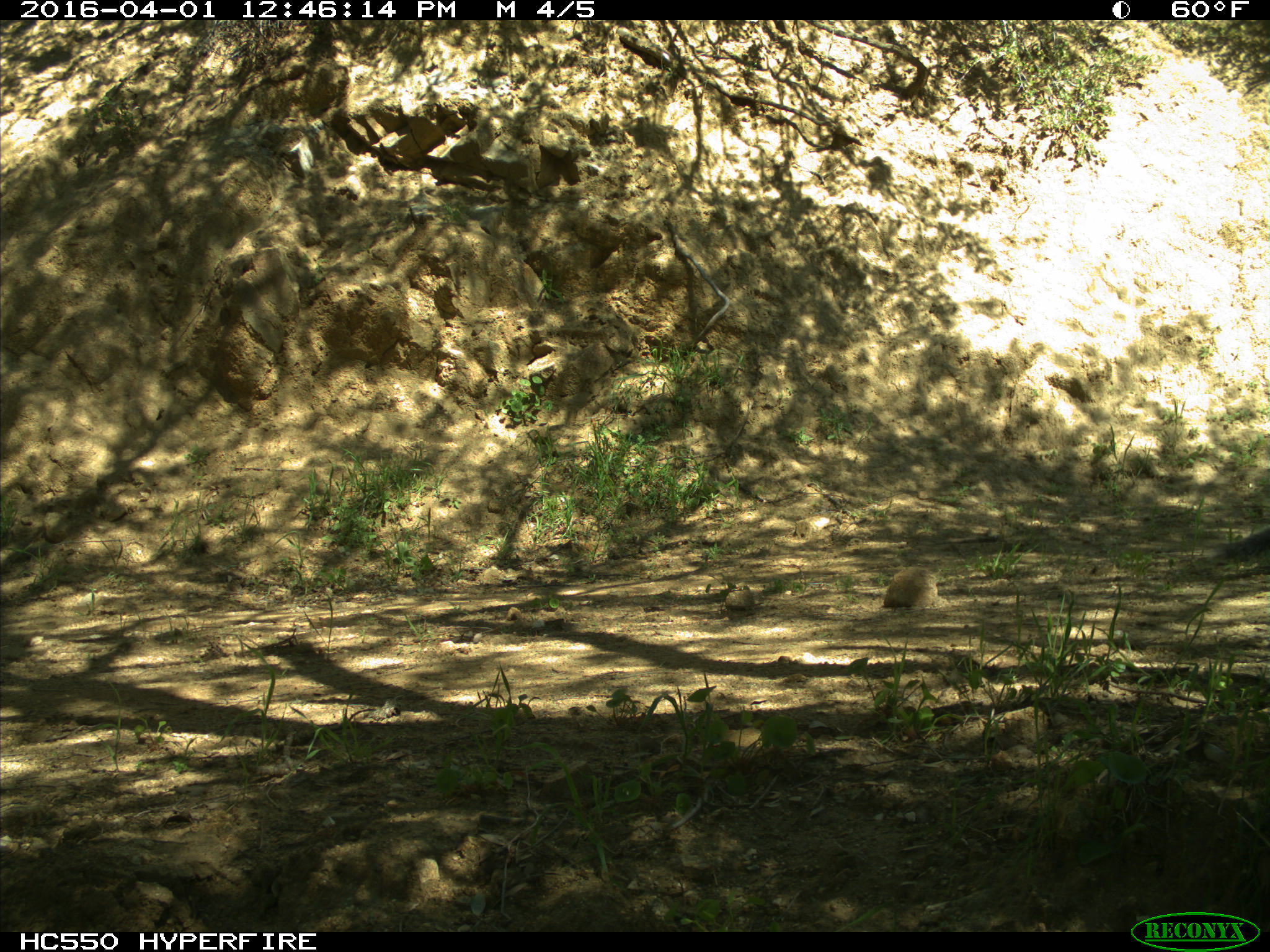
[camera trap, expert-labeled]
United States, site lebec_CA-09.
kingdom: Animalia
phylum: Chordata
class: Mammalia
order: Rodentia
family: Sciuridae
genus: Sciurus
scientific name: Sciurus carolinensis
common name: eastern gray squirrel